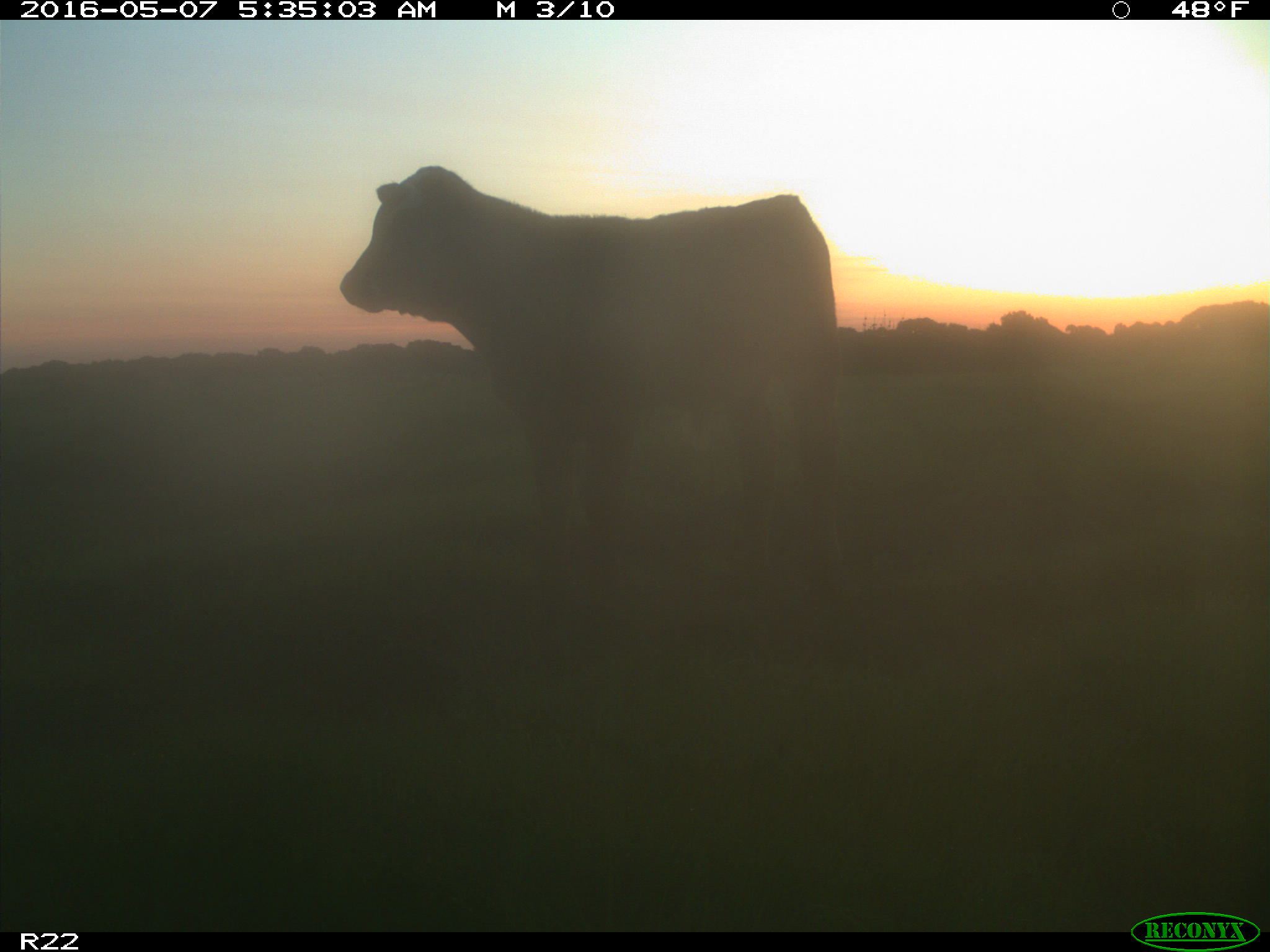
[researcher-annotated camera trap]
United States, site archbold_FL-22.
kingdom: Animalia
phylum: Chordata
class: Mammalia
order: Artiodactyla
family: Bovidae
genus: Bos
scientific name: Bos taurus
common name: domestic cow